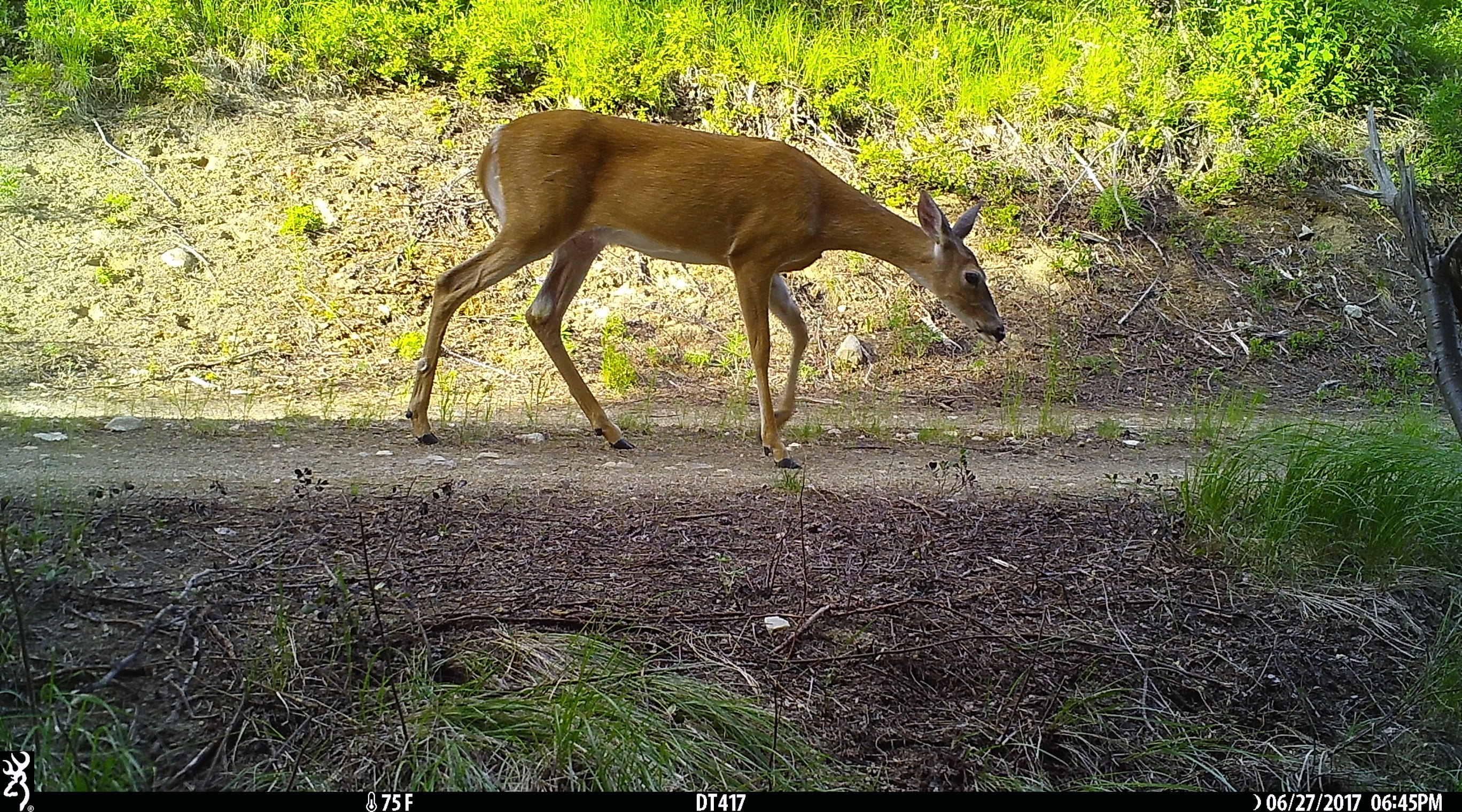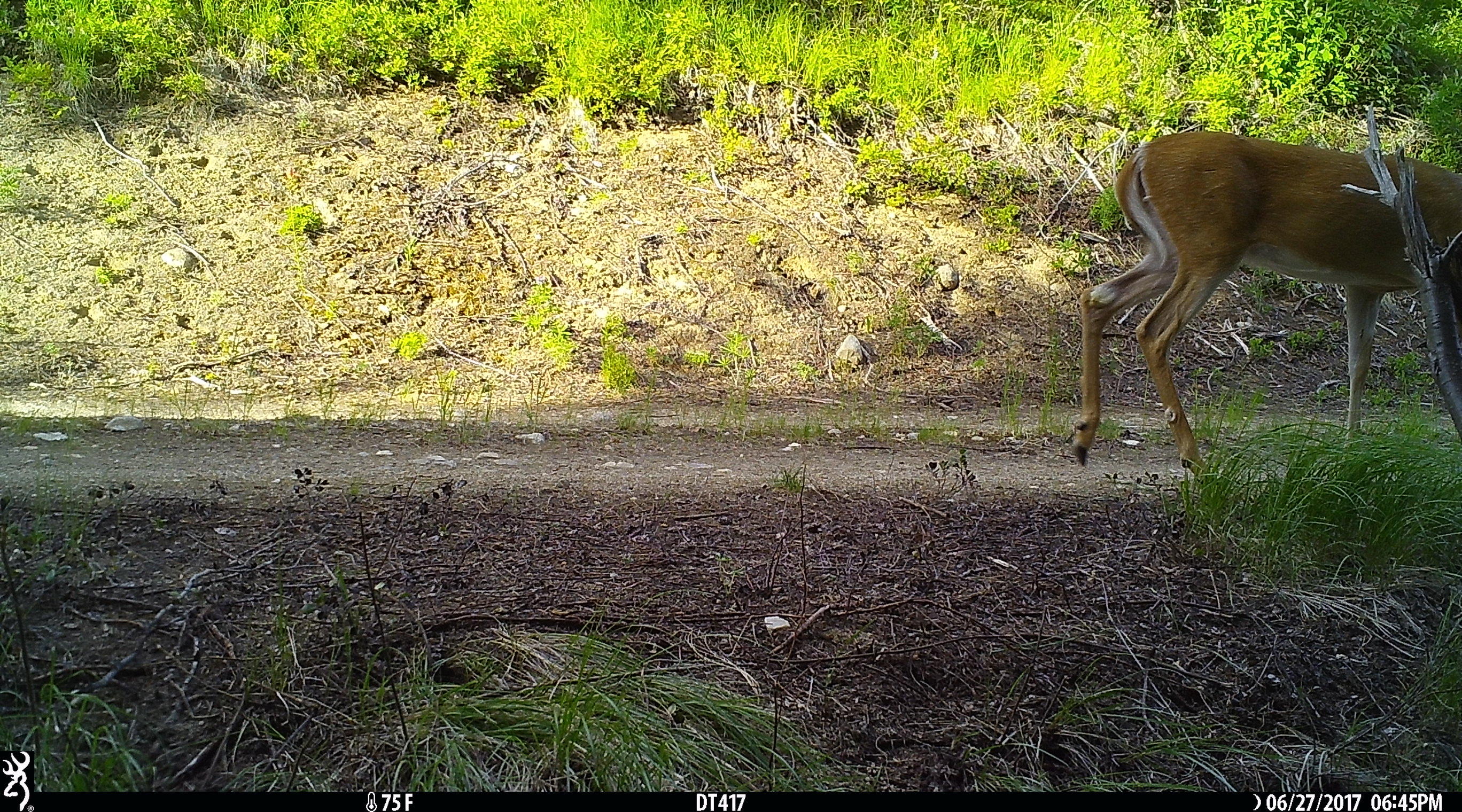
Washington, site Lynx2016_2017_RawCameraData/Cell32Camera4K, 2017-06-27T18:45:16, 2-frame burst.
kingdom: Animalia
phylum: Chordata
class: Mammalia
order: Artiodactyla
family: Cervidae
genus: Odocoileus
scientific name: Odocoileus virginianus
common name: white-tailed deer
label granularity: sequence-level